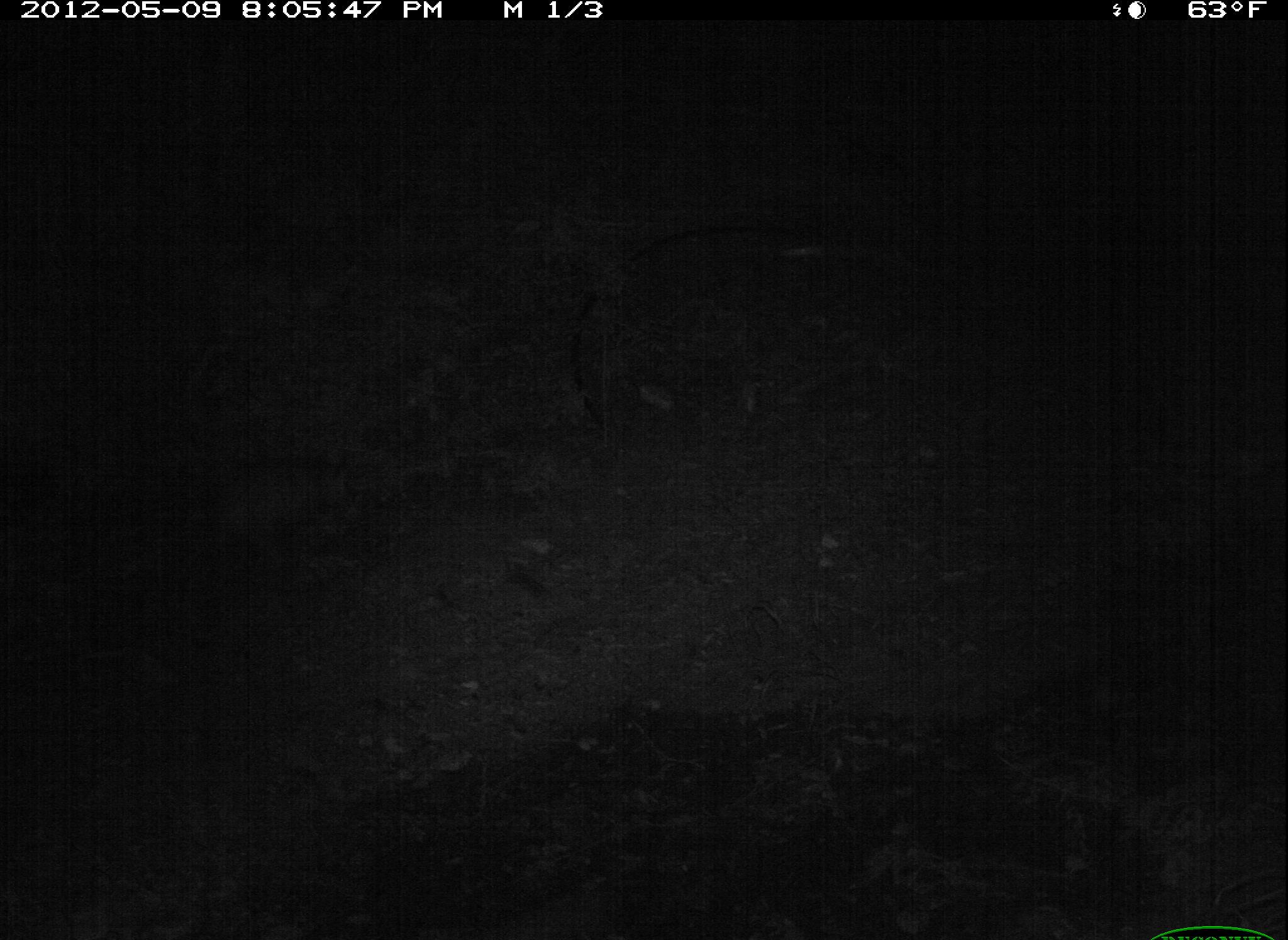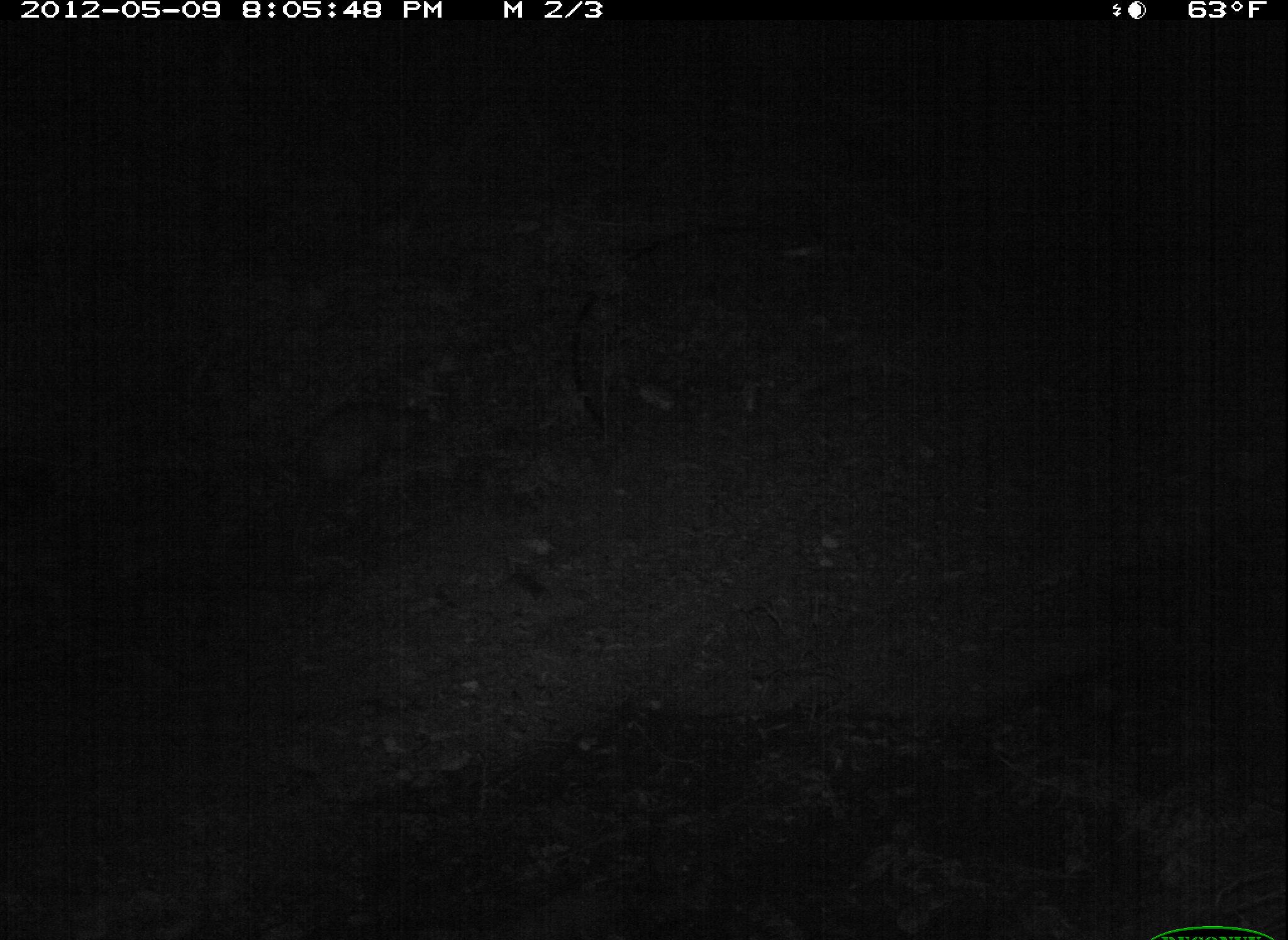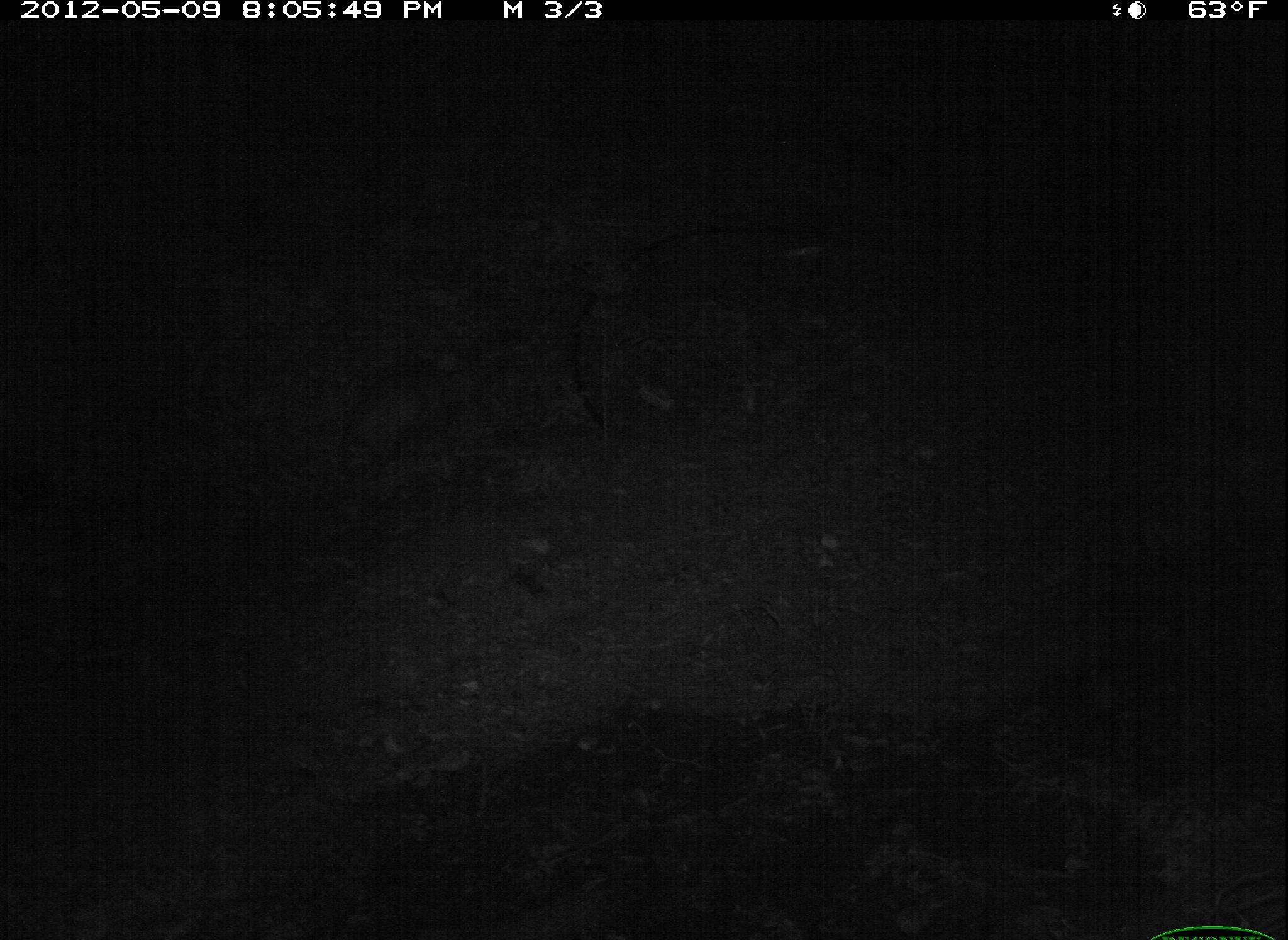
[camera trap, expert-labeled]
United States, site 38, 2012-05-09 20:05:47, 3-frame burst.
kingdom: Animalia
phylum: Chordata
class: Mammalia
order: Didelphimorphia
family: Didelphidae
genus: Didelphis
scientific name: Didelphis virginiana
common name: virginia opossum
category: opossum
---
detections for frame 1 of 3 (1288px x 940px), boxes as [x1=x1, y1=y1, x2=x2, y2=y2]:
opossum: [x1=180, y1=447, x2=363, y2=558]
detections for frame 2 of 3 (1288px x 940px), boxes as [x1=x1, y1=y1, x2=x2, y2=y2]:
opossum: [x1=250, y1=370, x2=460, y2=527]